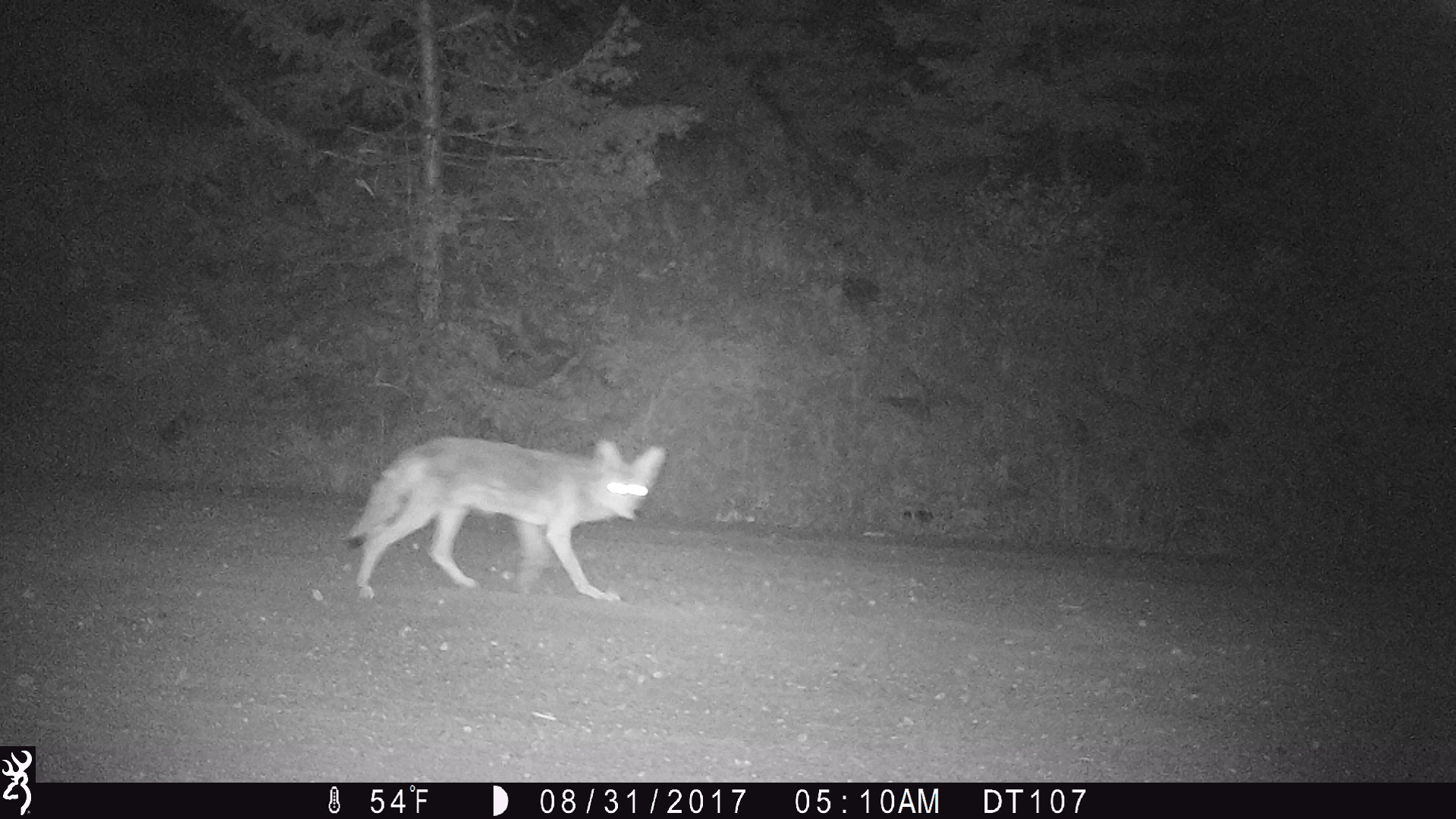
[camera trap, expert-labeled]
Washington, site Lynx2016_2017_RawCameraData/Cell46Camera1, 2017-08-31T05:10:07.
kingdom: Animalia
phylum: Chordata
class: Mammalia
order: Carnivora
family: Canidae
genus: Canis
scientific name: Canis latrans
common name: coyote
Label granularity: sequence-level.